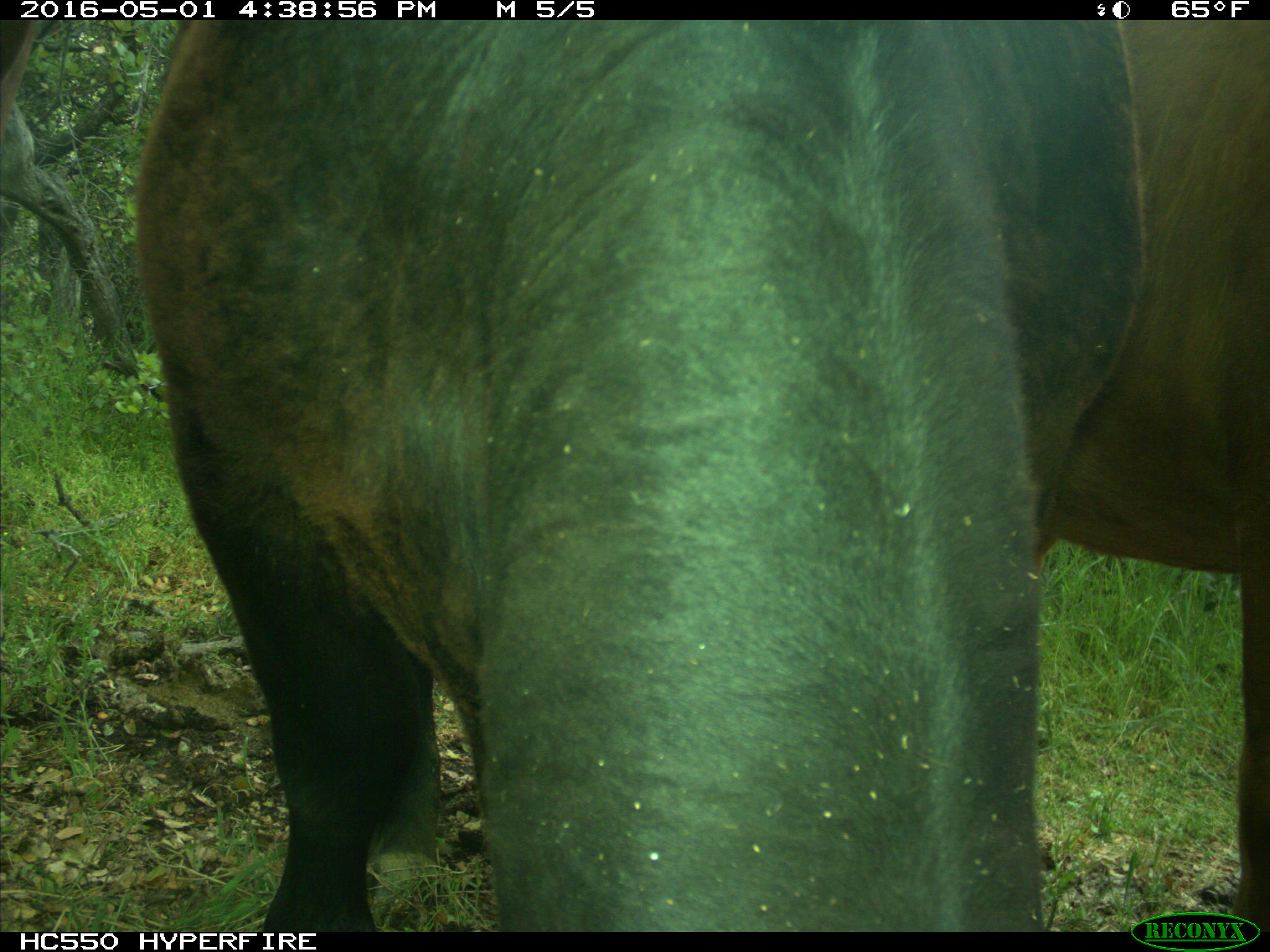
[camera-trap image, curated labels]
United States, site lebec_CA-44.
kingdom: Animalia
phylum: Chordata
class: Mammalia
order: Artiodactyla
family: Bovidae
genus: Bos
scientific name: Bos taurus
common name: domestic cow